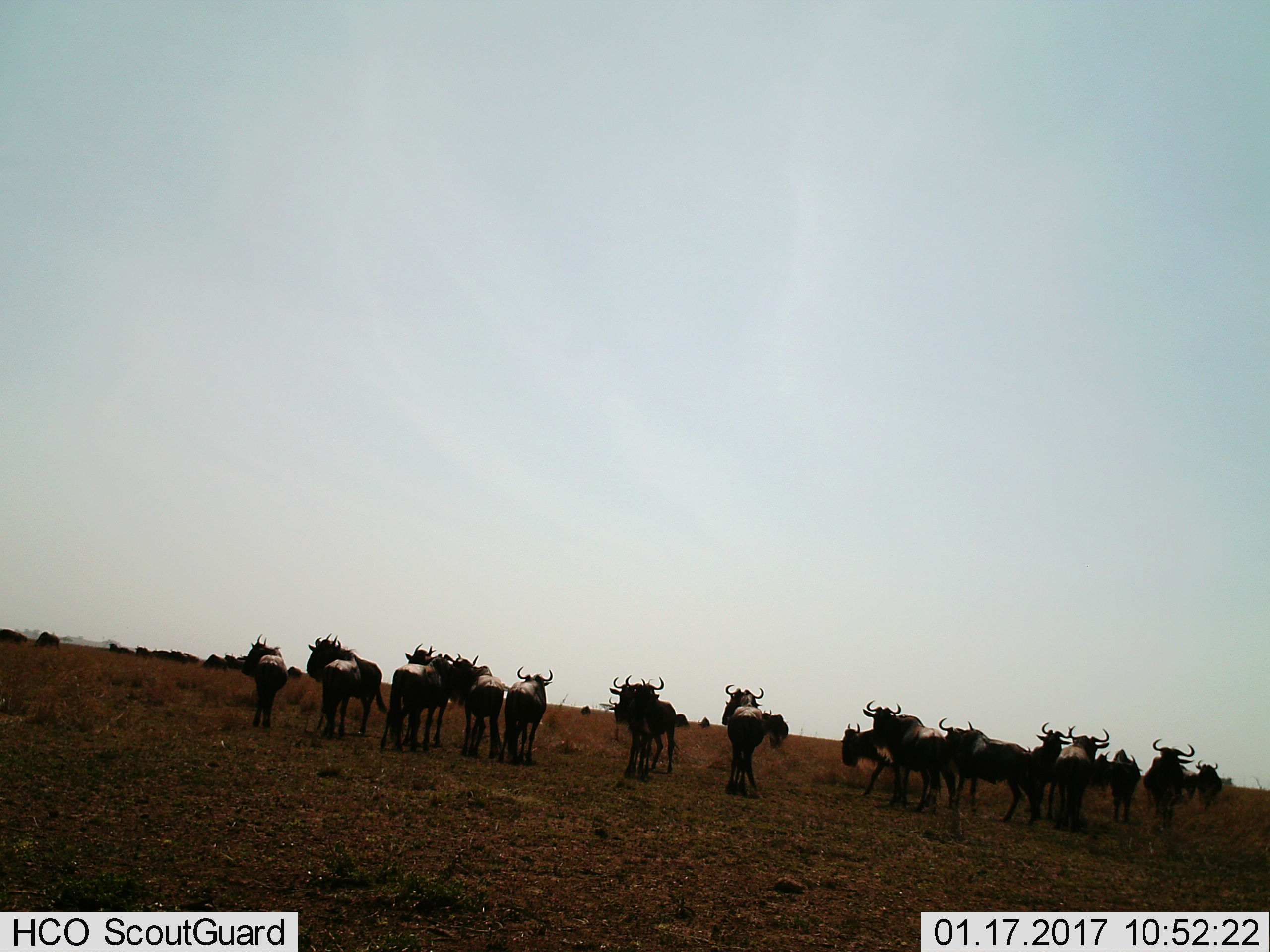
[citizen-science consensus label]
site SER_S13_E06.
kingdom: Animalia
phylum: Chordata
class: Mammalia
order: Artiodactyla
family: Bovidae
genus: Connochaetes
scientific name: Connochaetes taurinus taurinus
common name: blue wildebeest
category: wildebeestblue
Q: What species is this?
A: Wildebeestblue (blue wildebeest) (Connochaetes taurinus taurinus).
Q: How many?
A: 11-50.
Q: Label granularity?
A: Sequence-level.